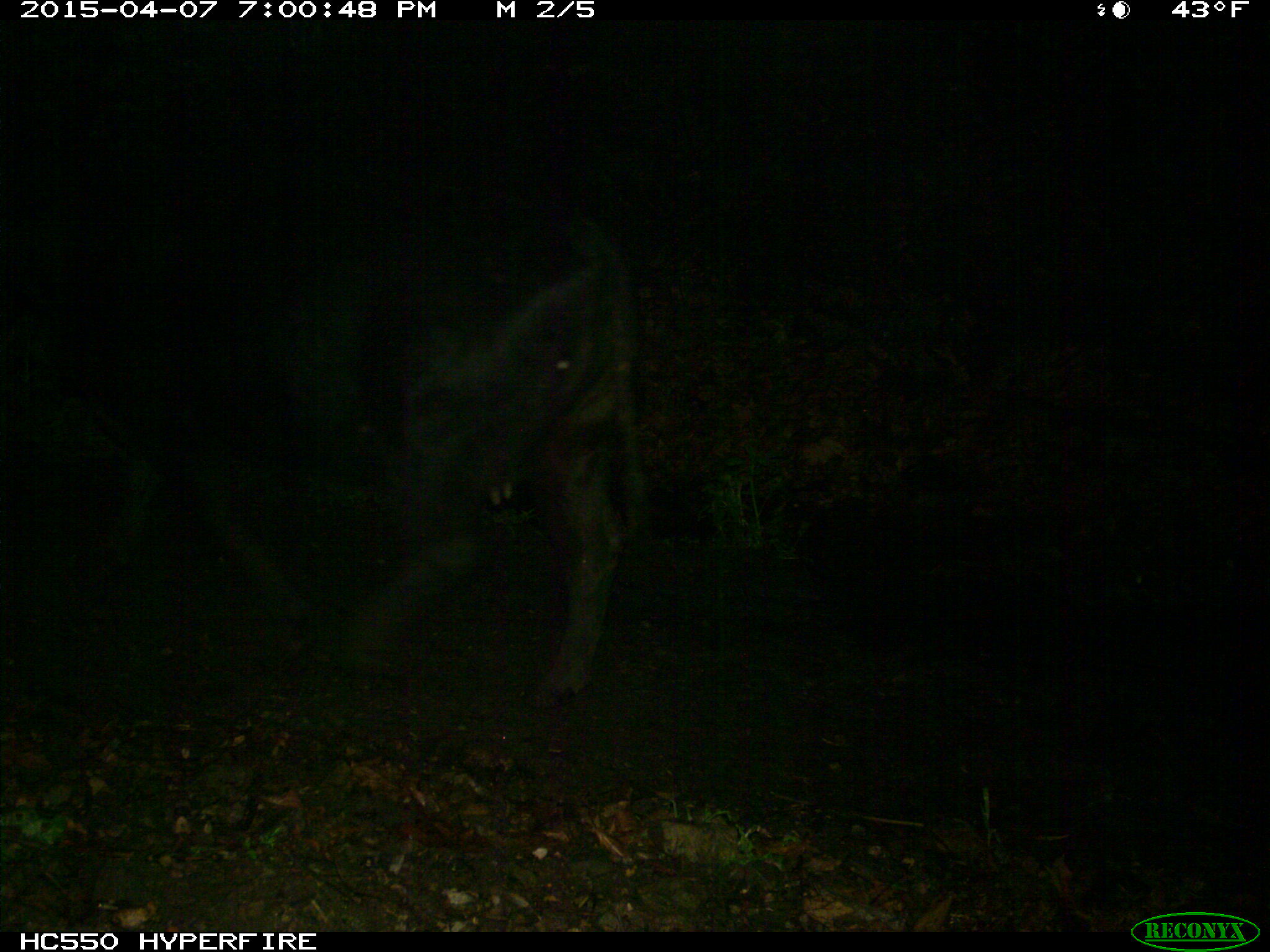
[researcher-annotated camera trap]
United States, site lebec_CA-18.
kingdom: Animalia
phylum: Chordata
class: Mammalia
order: Artiodactyla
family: Bovidae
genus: Bos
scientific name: Bos taurus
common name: domestic cow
Bos taurus (domestic cow).